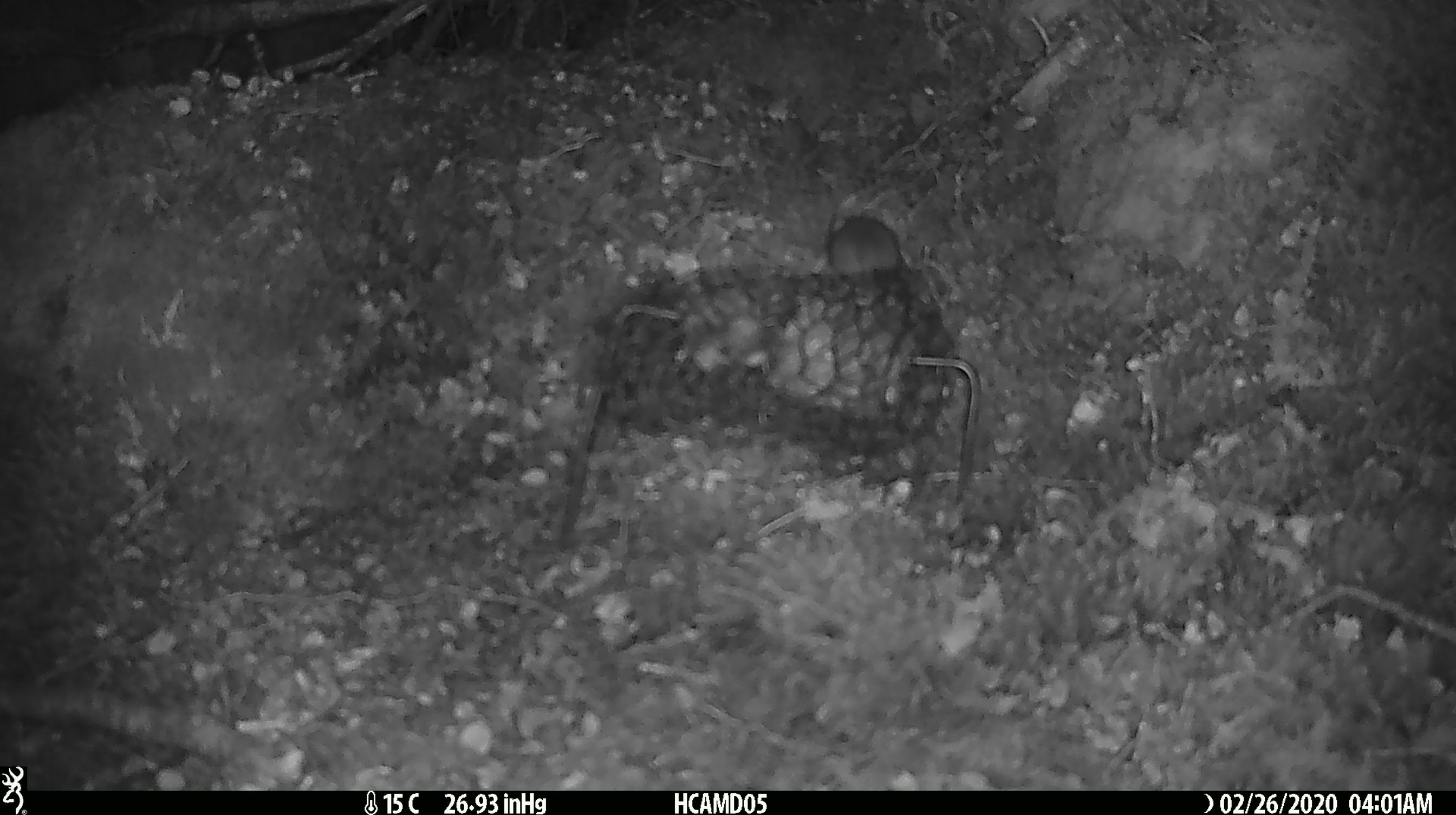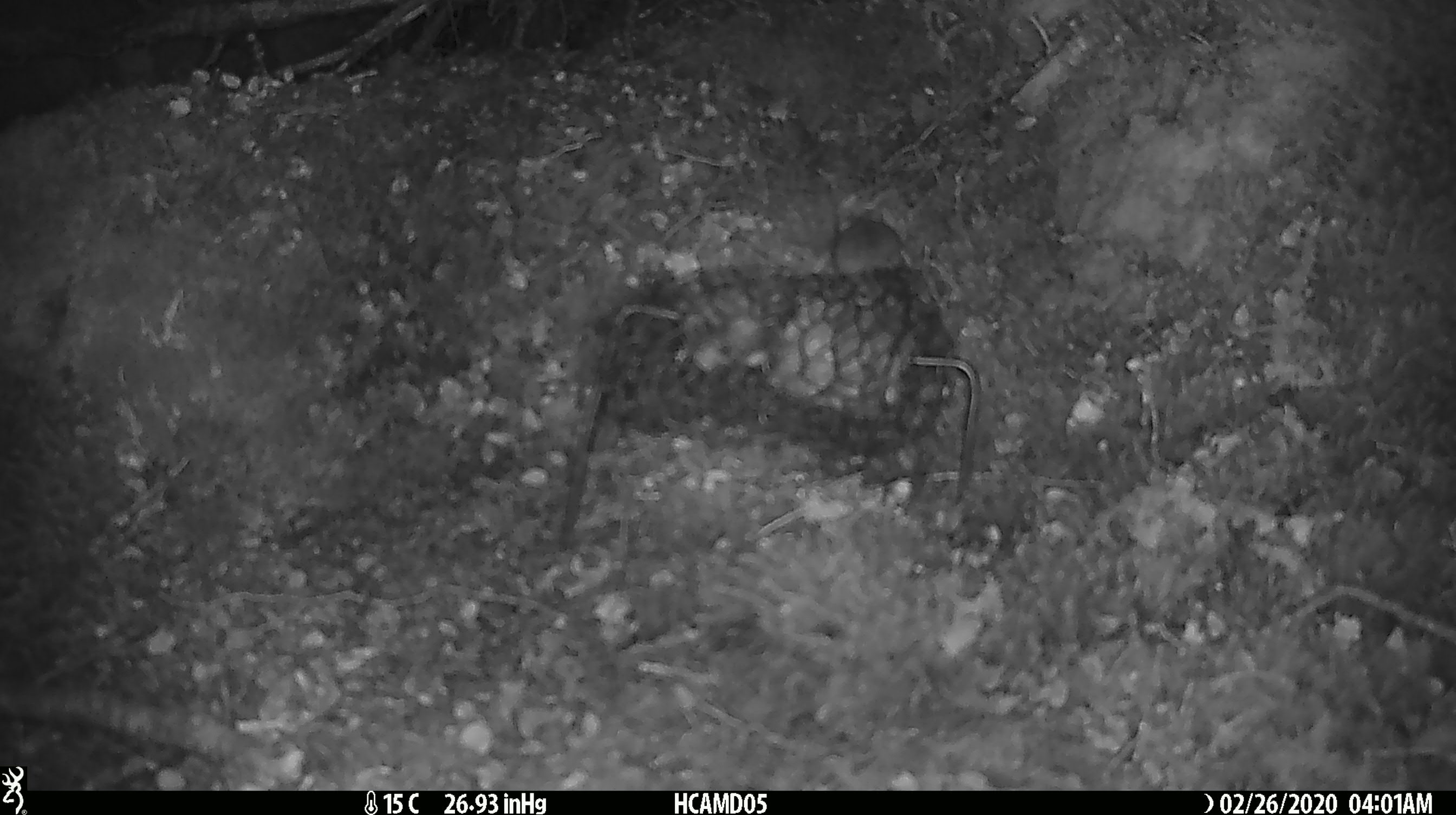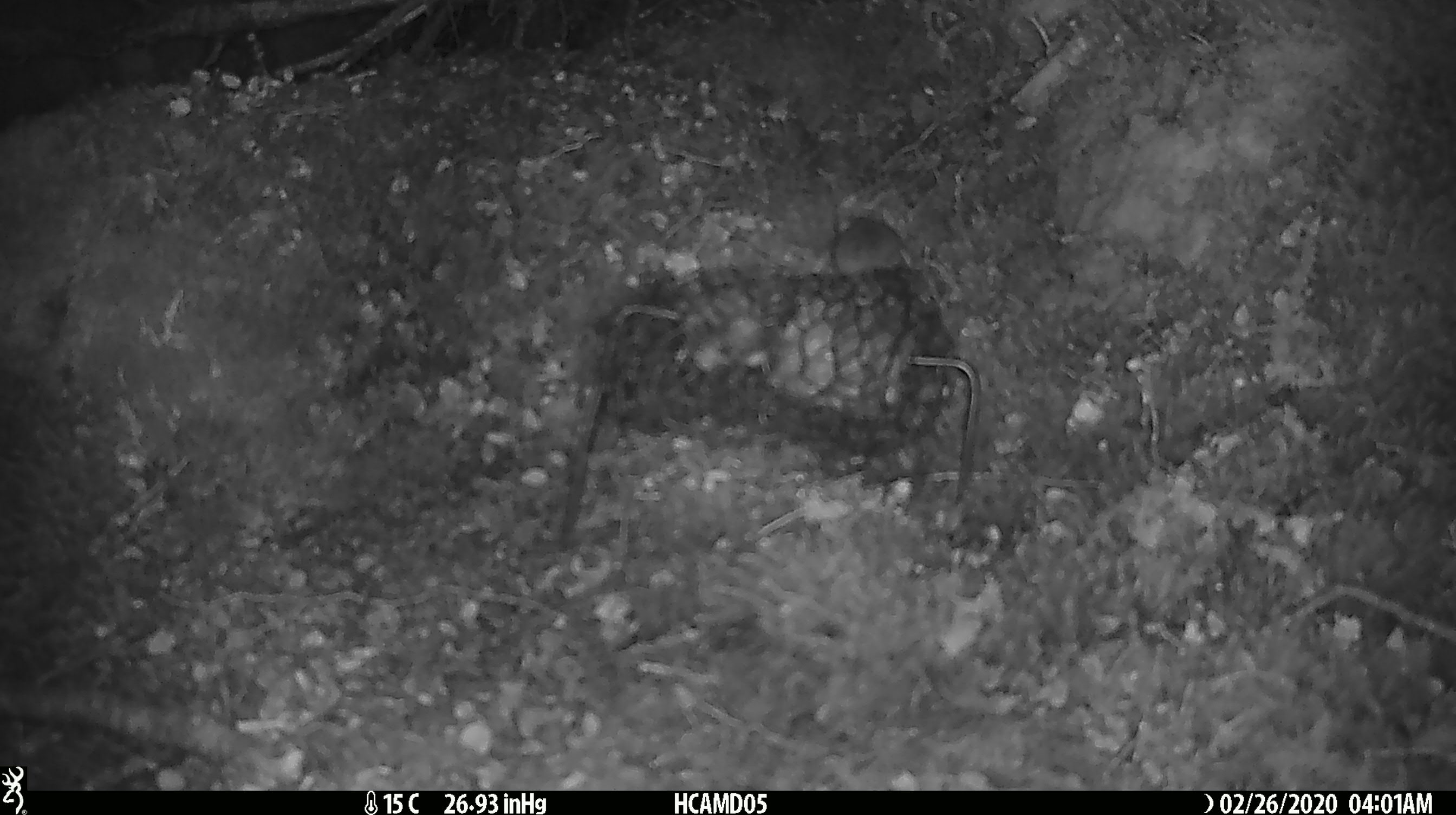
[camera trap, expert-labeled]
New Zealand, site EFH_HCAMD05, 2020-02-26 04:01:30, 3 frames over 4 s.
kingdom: Animalia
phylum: Chordata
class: Mammalia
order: Rodentia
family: Muridae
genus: Mus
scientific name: Mus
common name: mouse